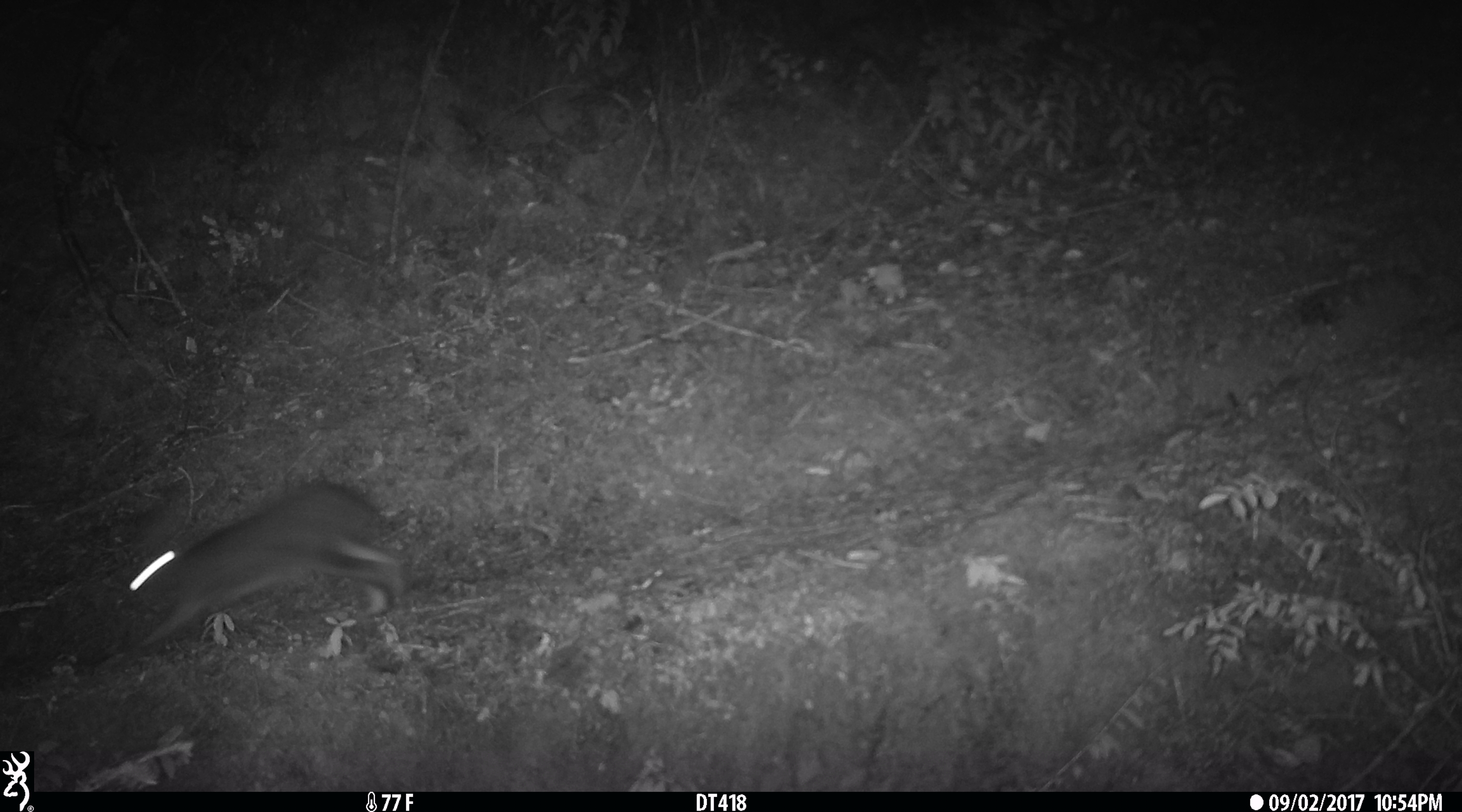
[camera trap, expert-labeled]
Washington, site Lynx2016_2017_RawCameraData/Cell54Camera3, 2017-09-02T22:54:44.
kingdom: Animalia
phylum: Chordata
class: Mammalia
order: Lagomorpha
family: Leporidae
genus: Lepus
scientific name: Lepus americanus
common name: snowshoe hare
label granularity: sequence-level